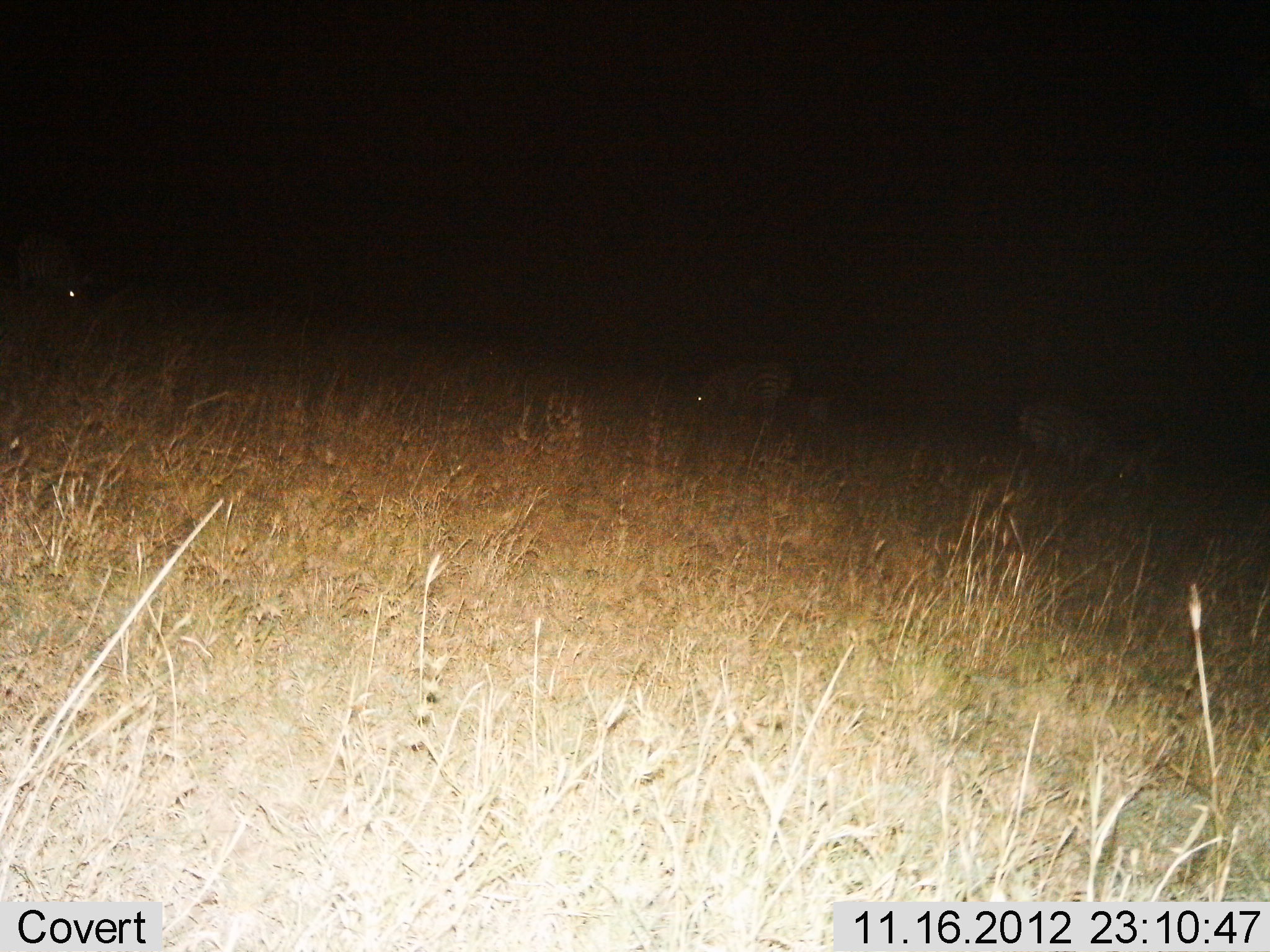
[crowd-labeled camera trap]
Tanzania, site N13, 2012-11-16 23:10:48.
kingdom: Animalia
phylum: Chordata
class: Mammalia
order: Perissodactyla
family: Equidae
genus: Equus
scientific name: Equus quagga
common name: plains zebra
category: zebra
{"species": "zebra (plains zebra) (Equus quagga)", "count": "3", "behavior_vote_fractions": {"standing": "40%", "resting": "10%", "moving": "10%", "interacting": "0%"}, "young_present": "0%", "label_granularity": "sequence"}